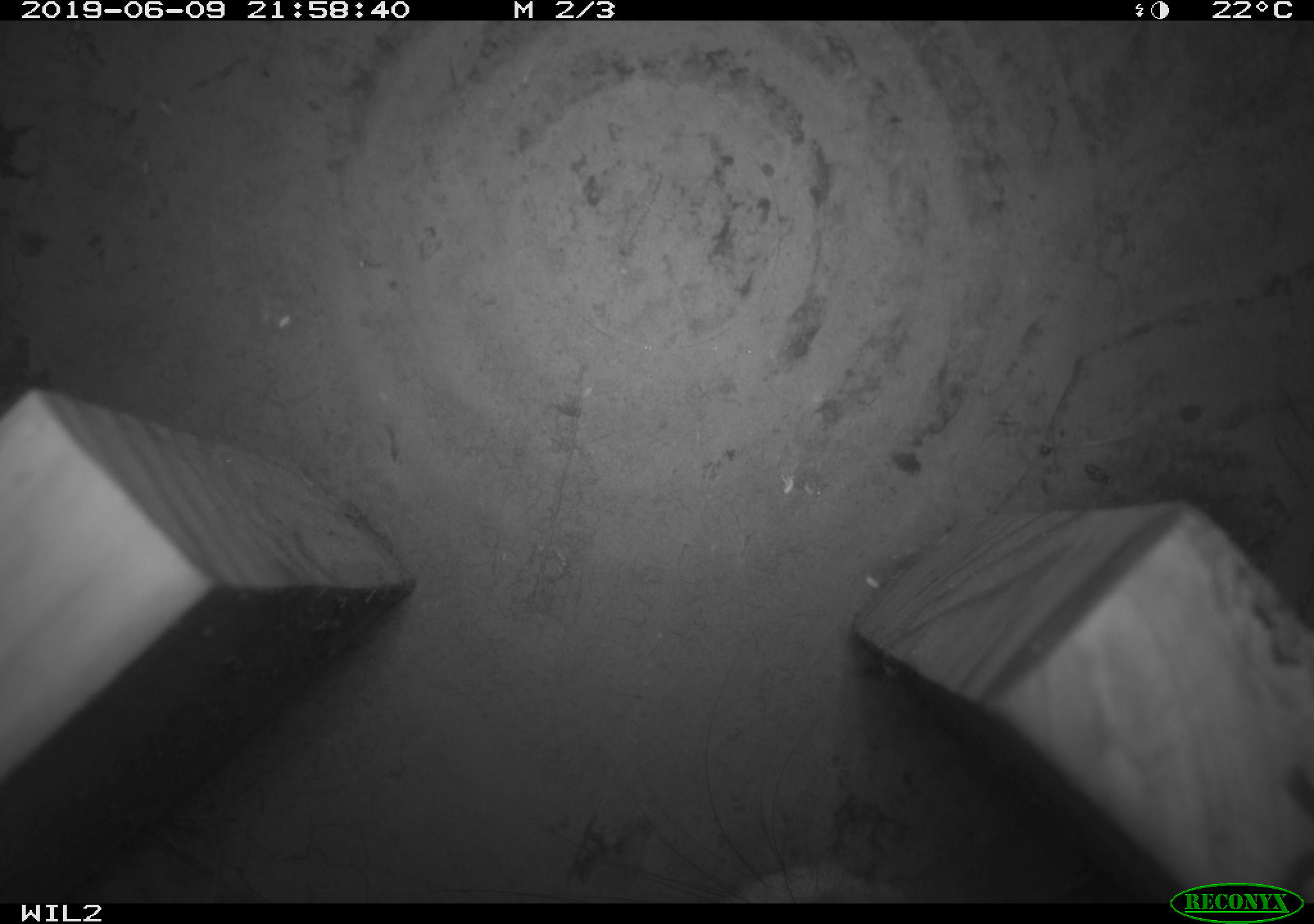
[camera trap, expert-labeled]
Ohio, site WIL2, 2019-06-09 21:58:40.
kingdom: Animalia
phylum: Chordata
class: Mammalia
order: Lagomorpha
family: Leporidae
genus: Sylvilagus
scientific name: Sylvilagus floridanus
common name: eastern cottontail